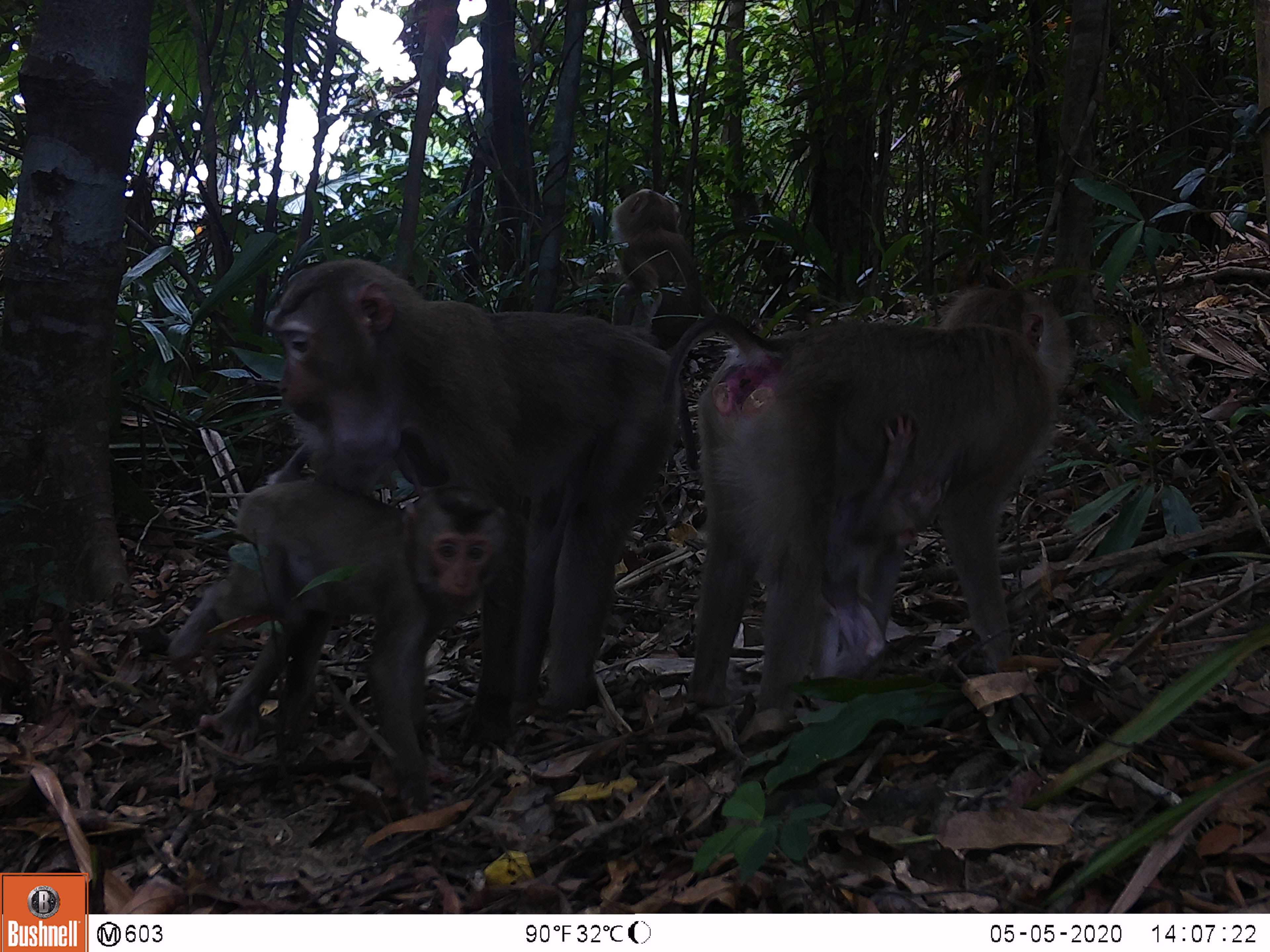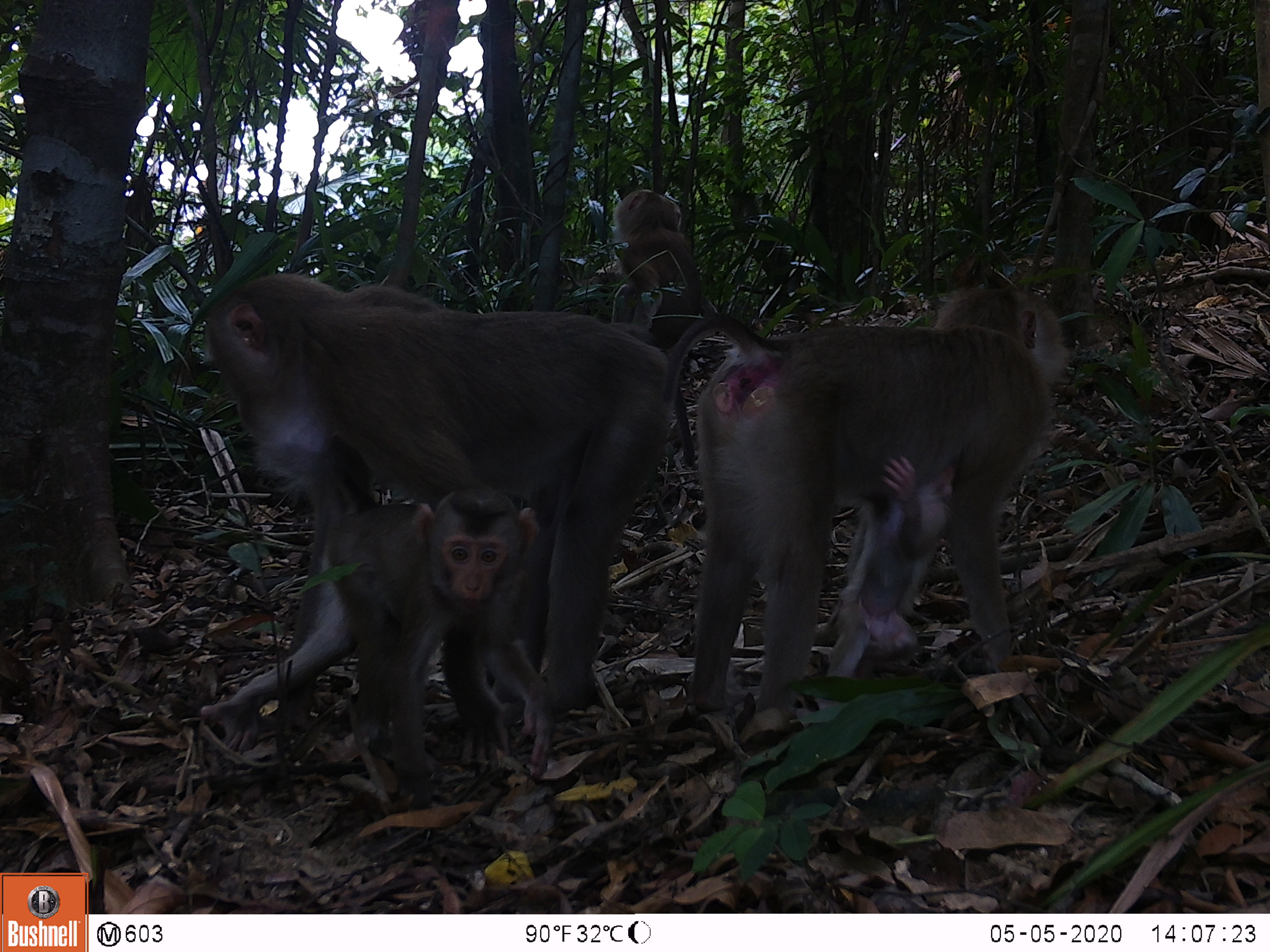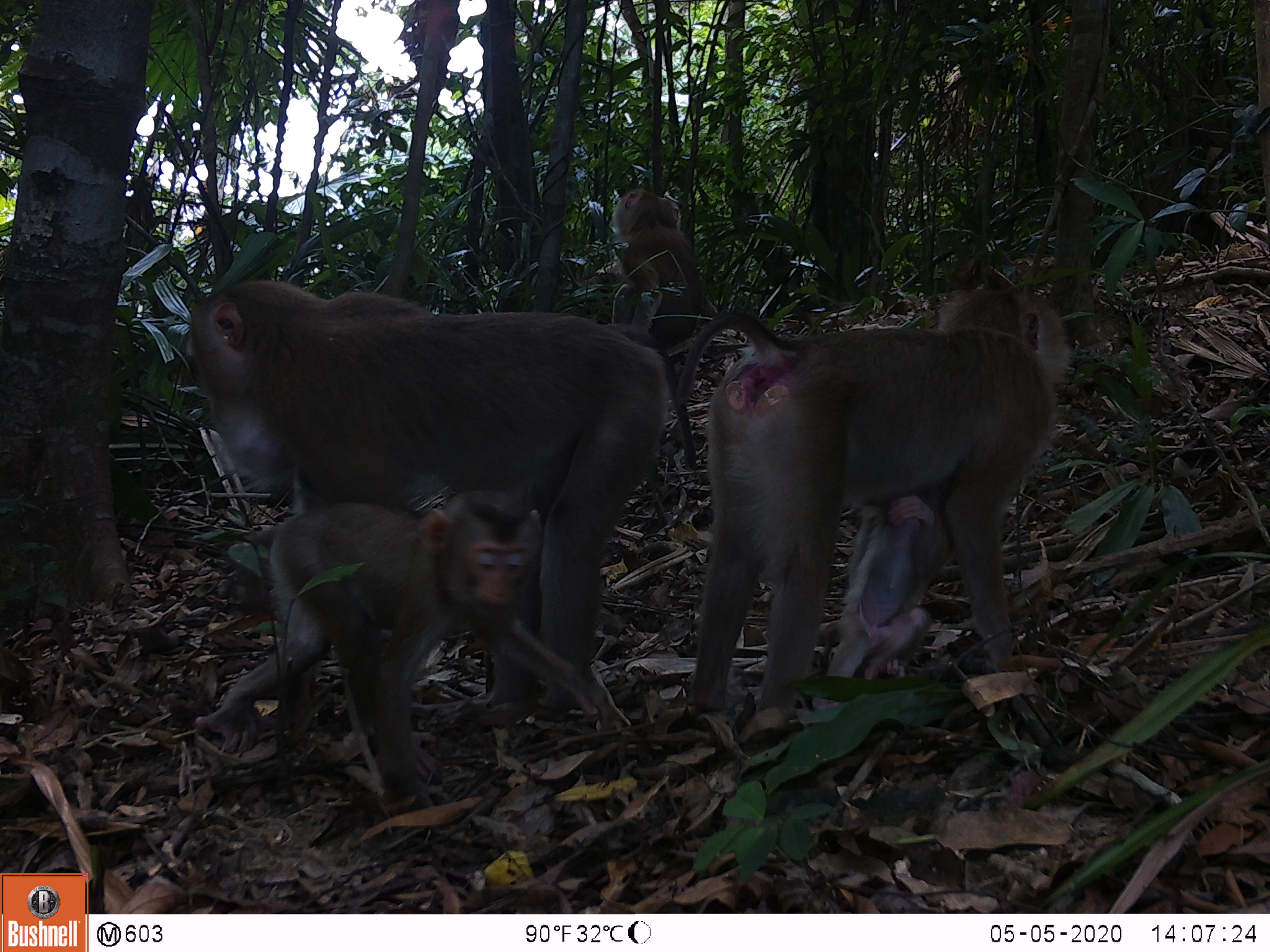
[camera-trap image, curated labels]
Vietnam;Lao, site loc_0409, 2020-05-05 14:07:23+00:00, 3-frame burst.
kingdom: Animalia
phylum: Chordata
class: Mammalia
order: Primates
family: Cercopithecidae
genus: Macaca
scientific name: Macaca nemestrina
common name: pig-tailed macaque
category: pig tailed macaque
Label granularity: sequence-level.